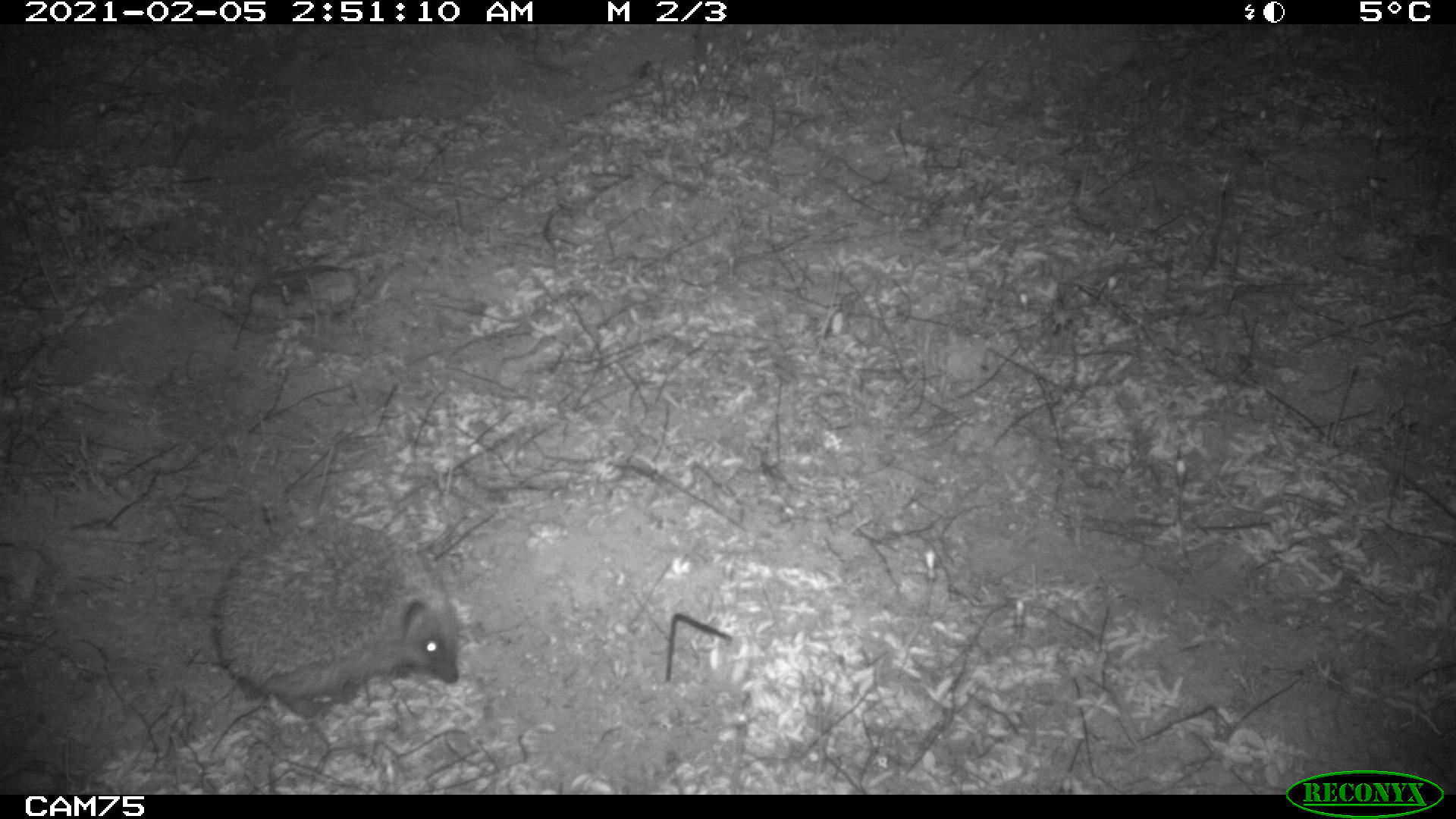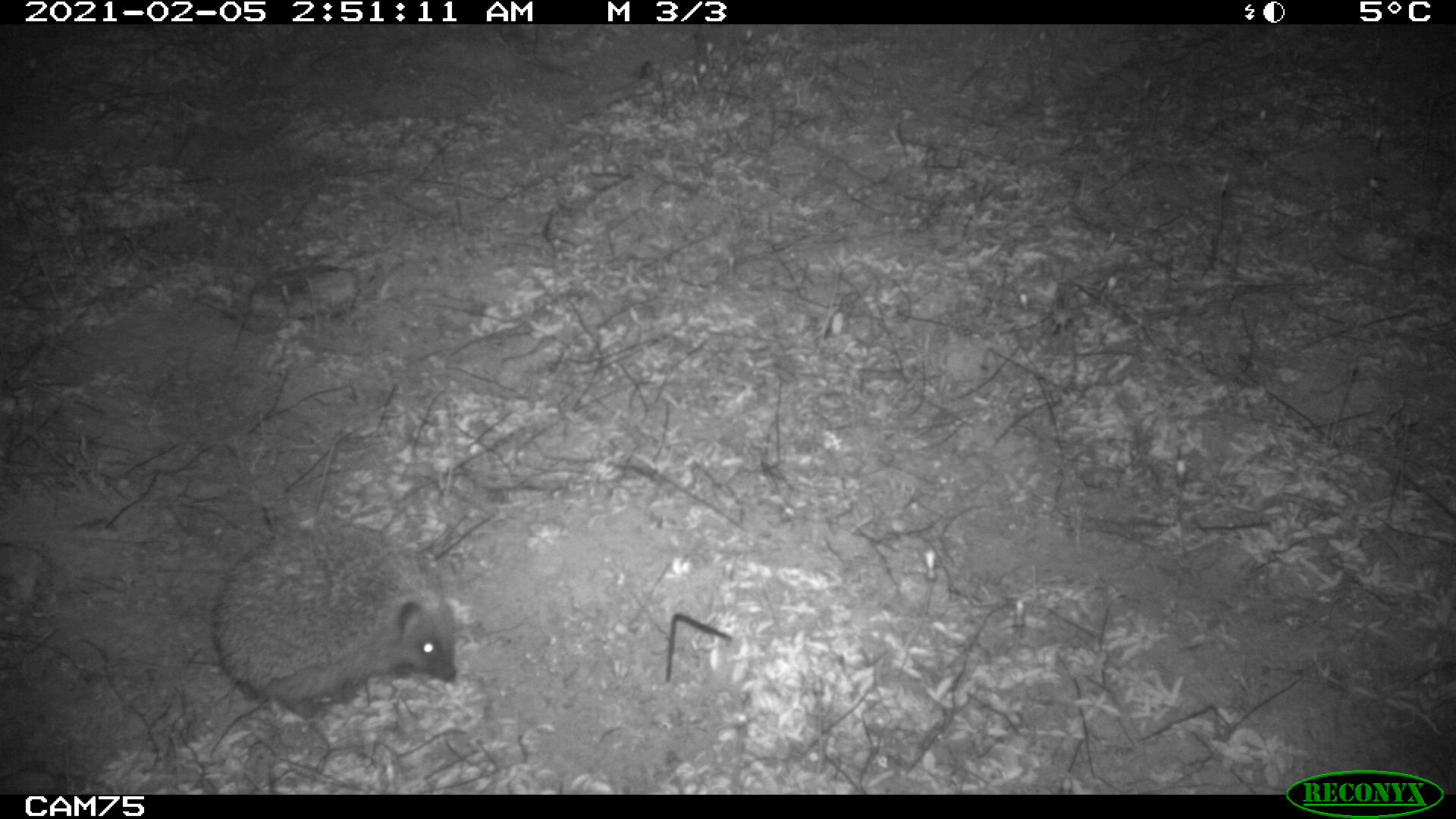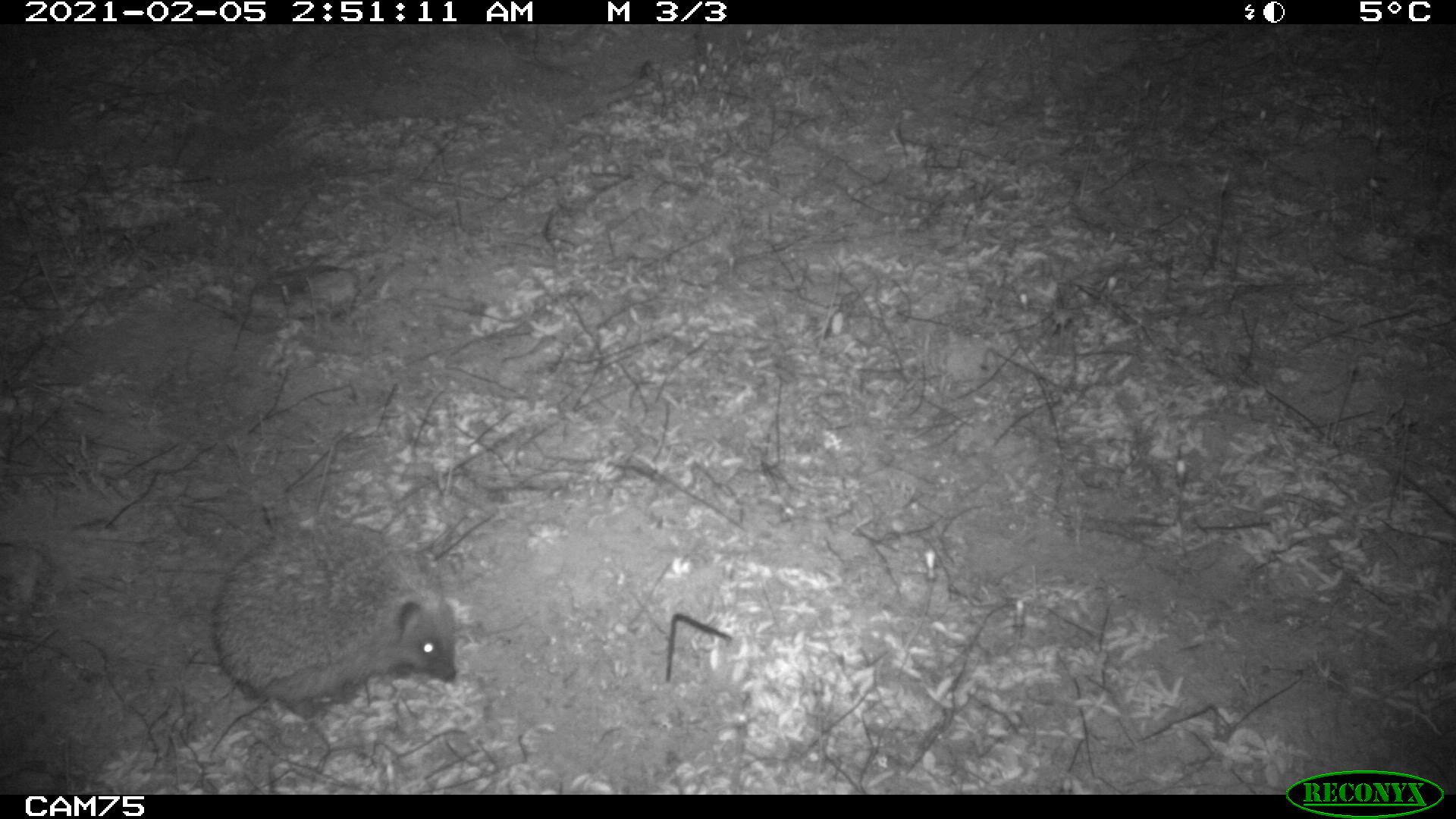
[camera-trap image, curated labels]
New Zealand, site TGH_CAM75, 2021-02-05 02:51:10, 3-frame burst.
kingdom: Animalia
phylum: Chordata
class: Mammalia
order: Eulipotyphla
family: Erinaceidae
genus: Erinaceus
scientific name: Erinaceus europaeus europaeus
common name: european hedgehog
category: hedgehog